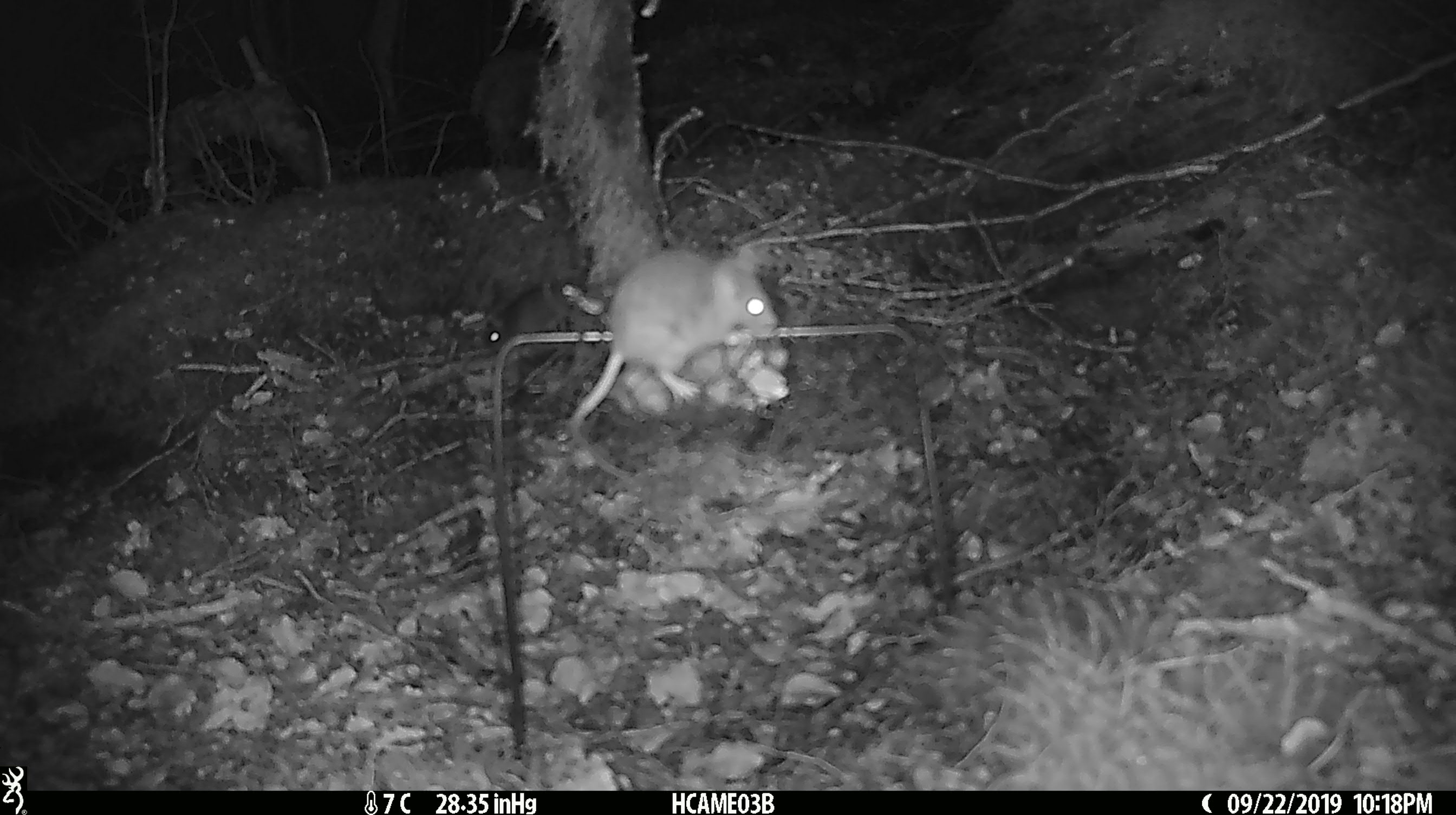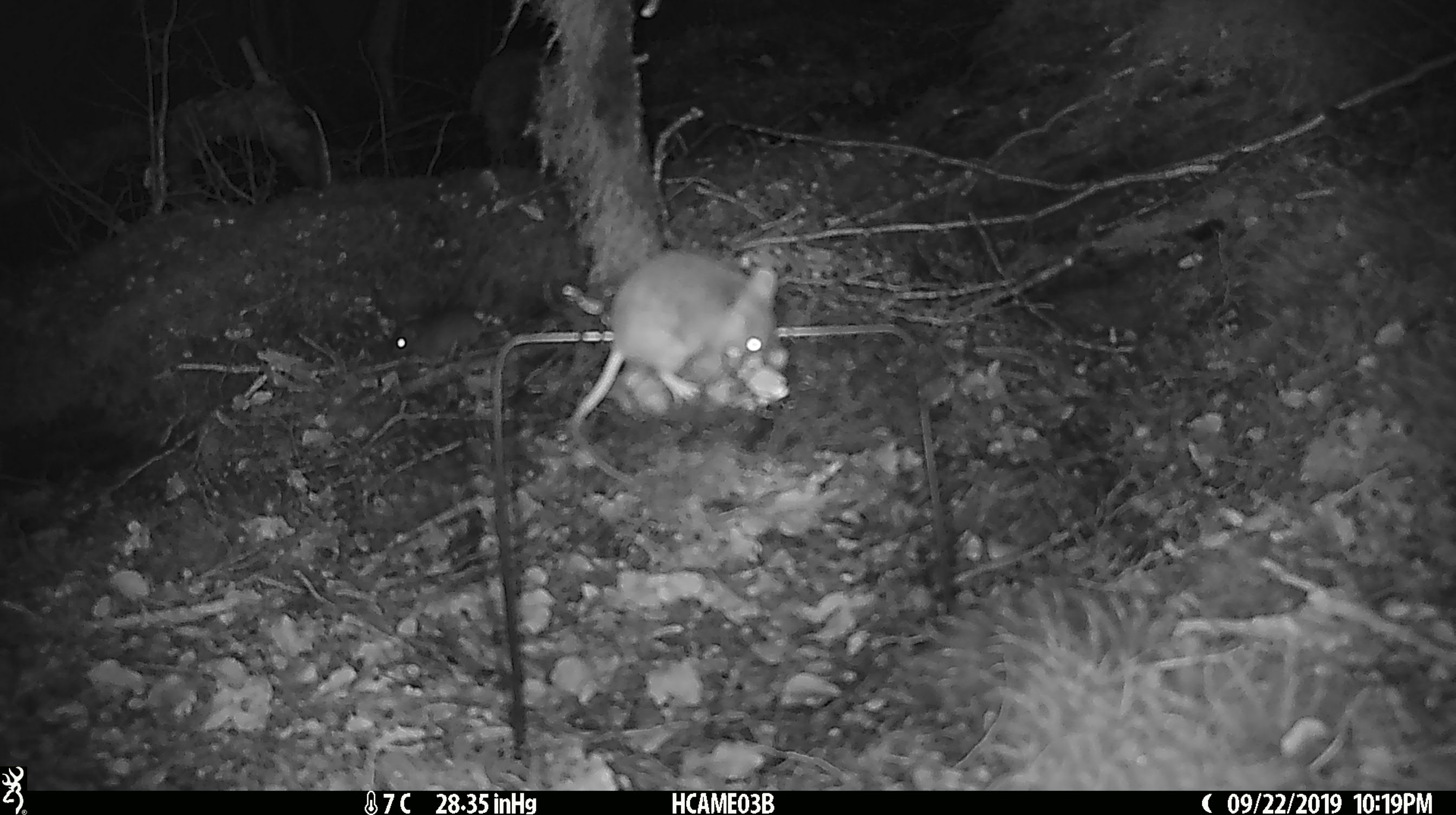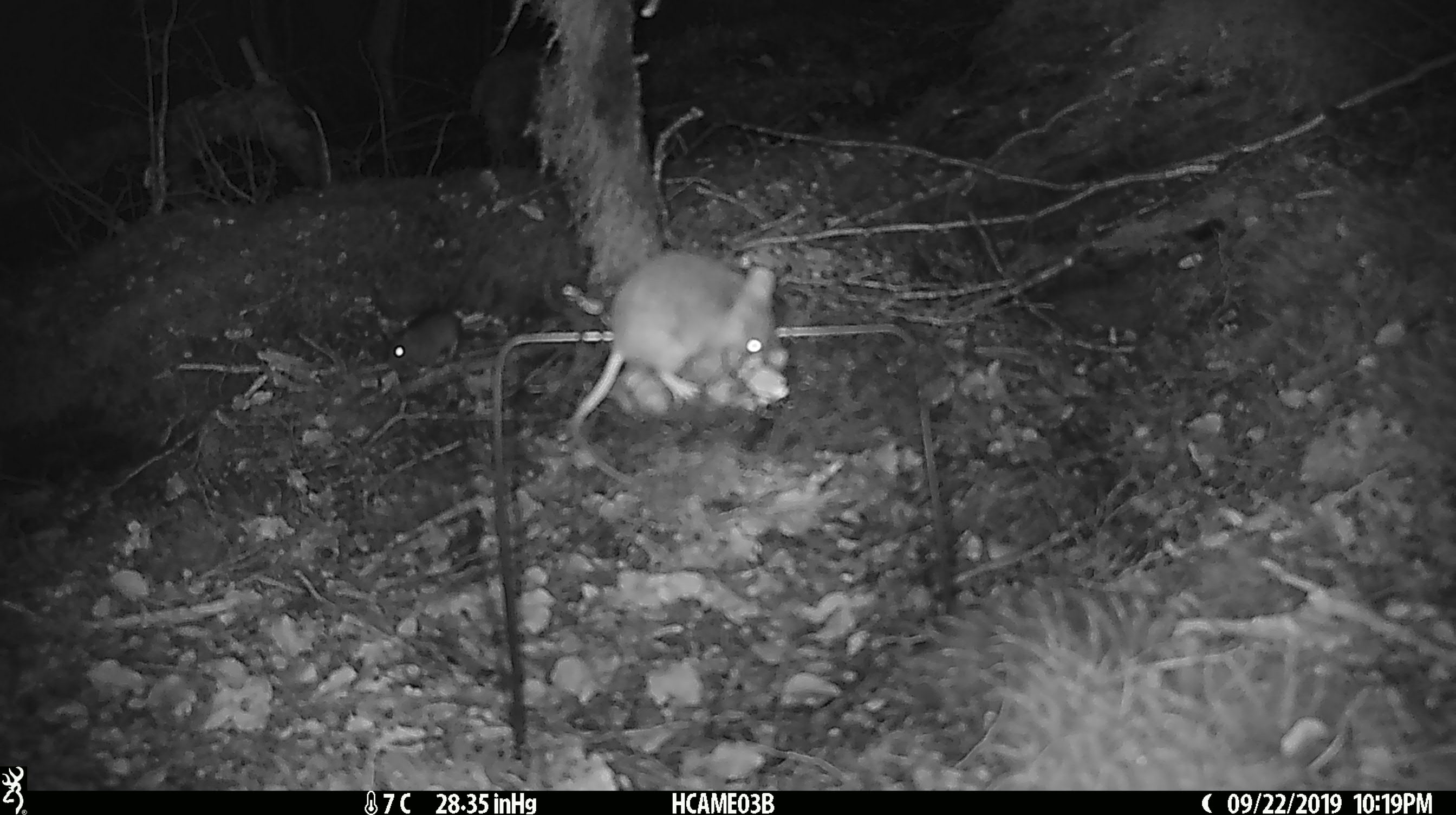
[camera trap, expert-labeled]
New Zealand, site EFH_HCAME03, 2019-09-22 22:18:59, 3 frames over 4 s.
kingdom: Animalia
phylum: Chordata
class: Mammalia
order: Rodentia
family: Muridae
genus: Mus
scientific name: Mus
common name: mouse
Mouse (Mus).